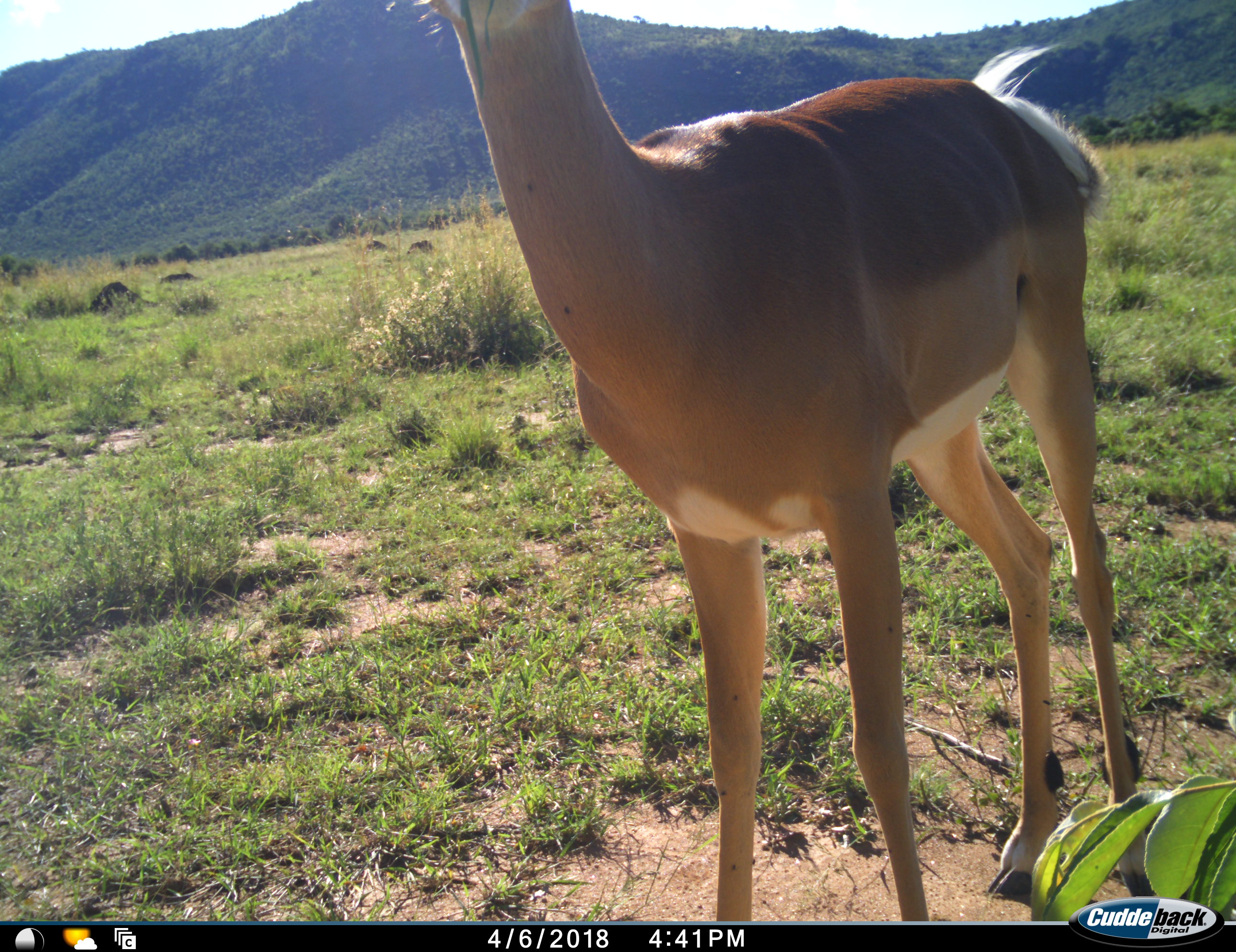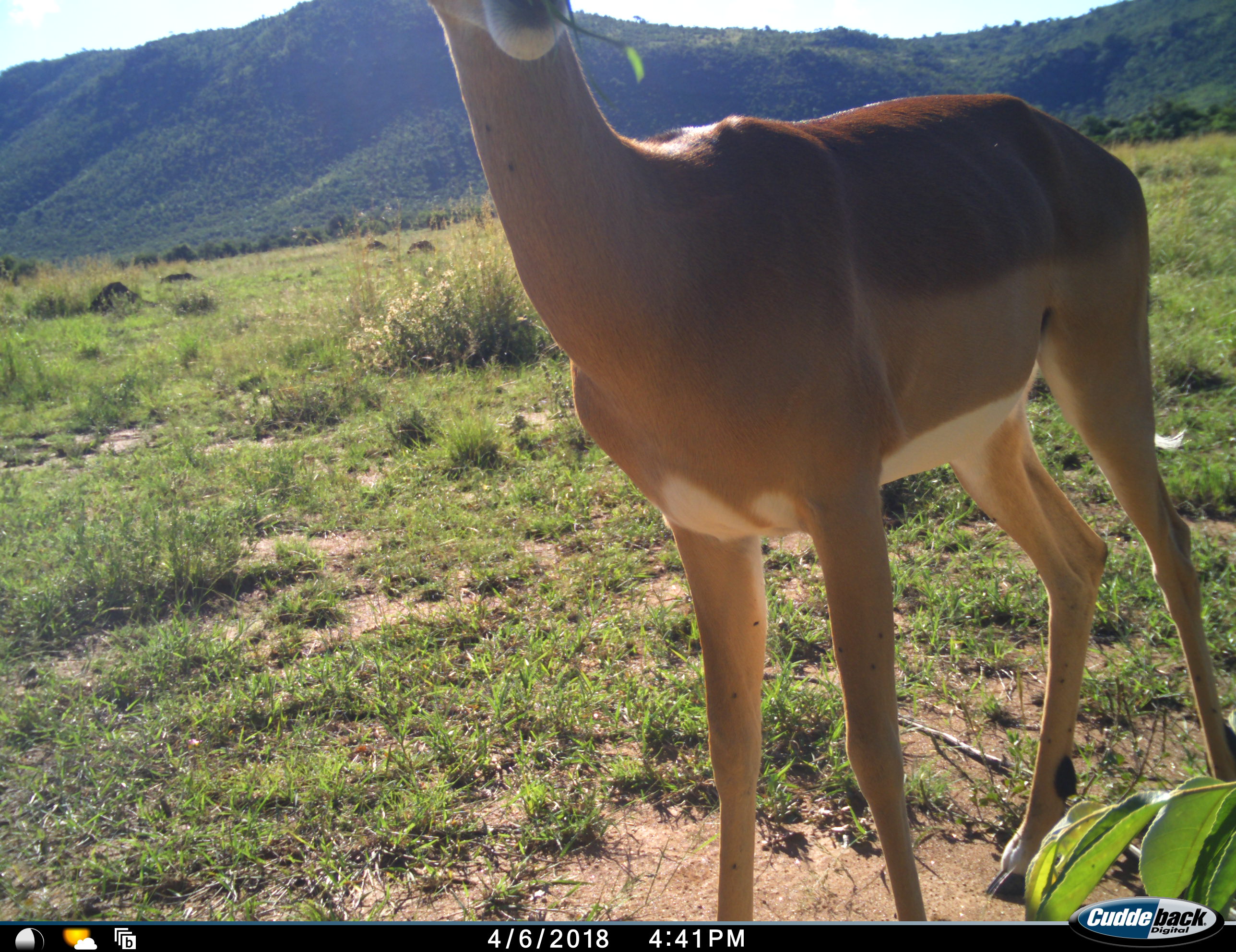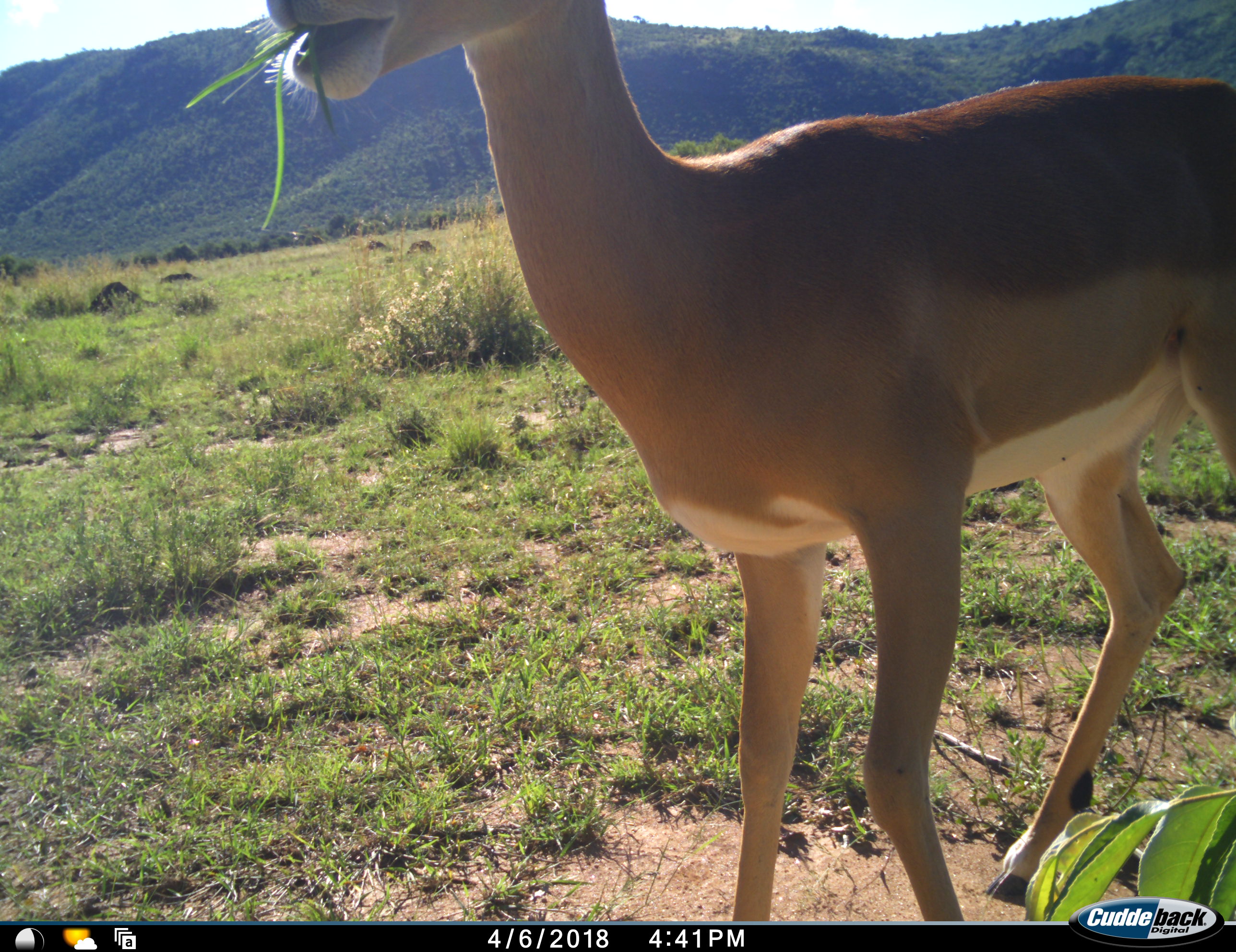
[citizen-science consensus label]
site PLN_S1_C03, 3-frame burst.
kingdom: Animalia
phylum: Chordata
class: Mammalia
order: Artiodactyla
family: Bovidae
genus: Aepyceros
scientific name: Aepyceros melampus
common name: impala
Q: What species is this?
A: Impala (Aepyceros melampus).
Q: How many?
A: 1.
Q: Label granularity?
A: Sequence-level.